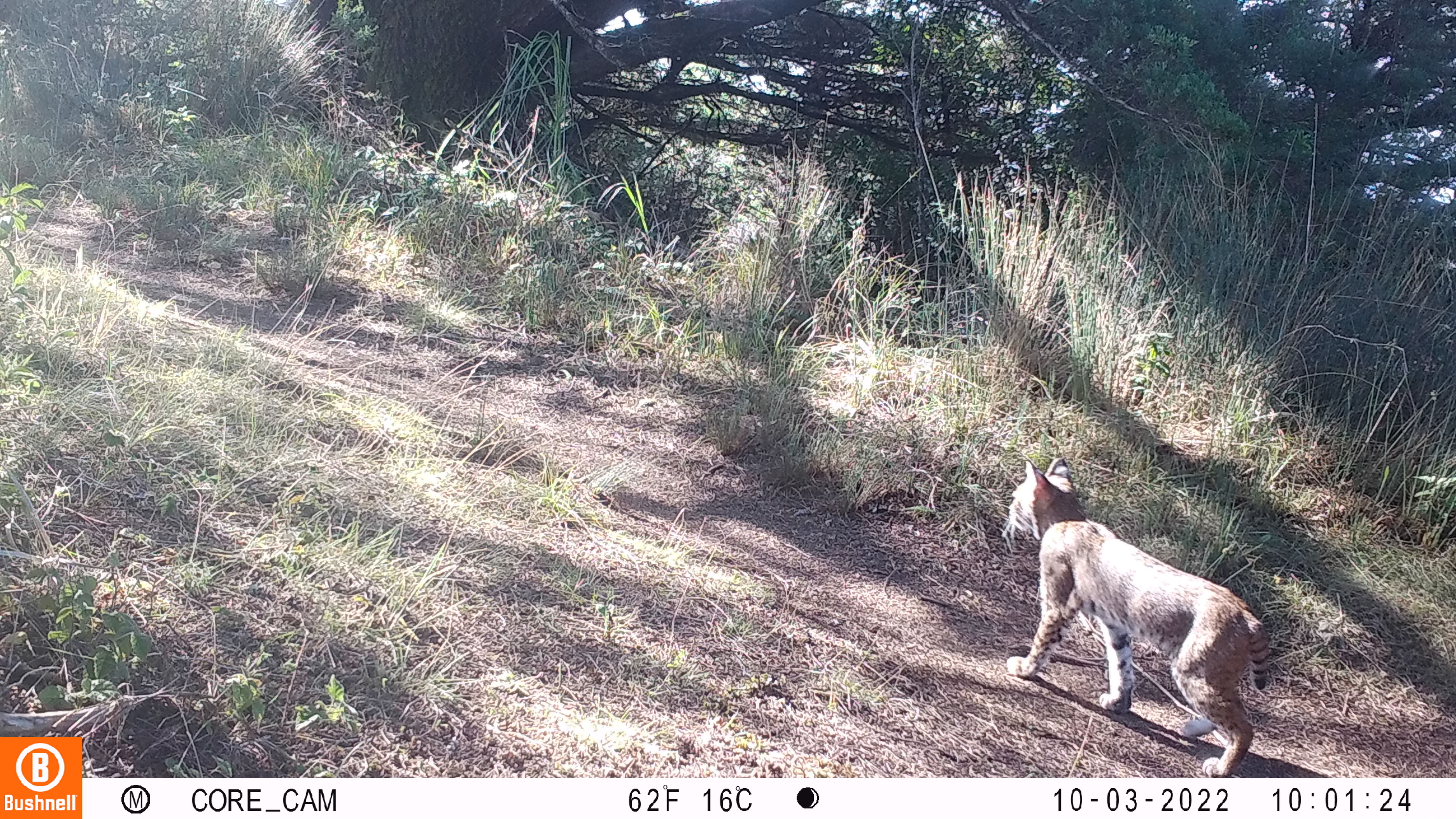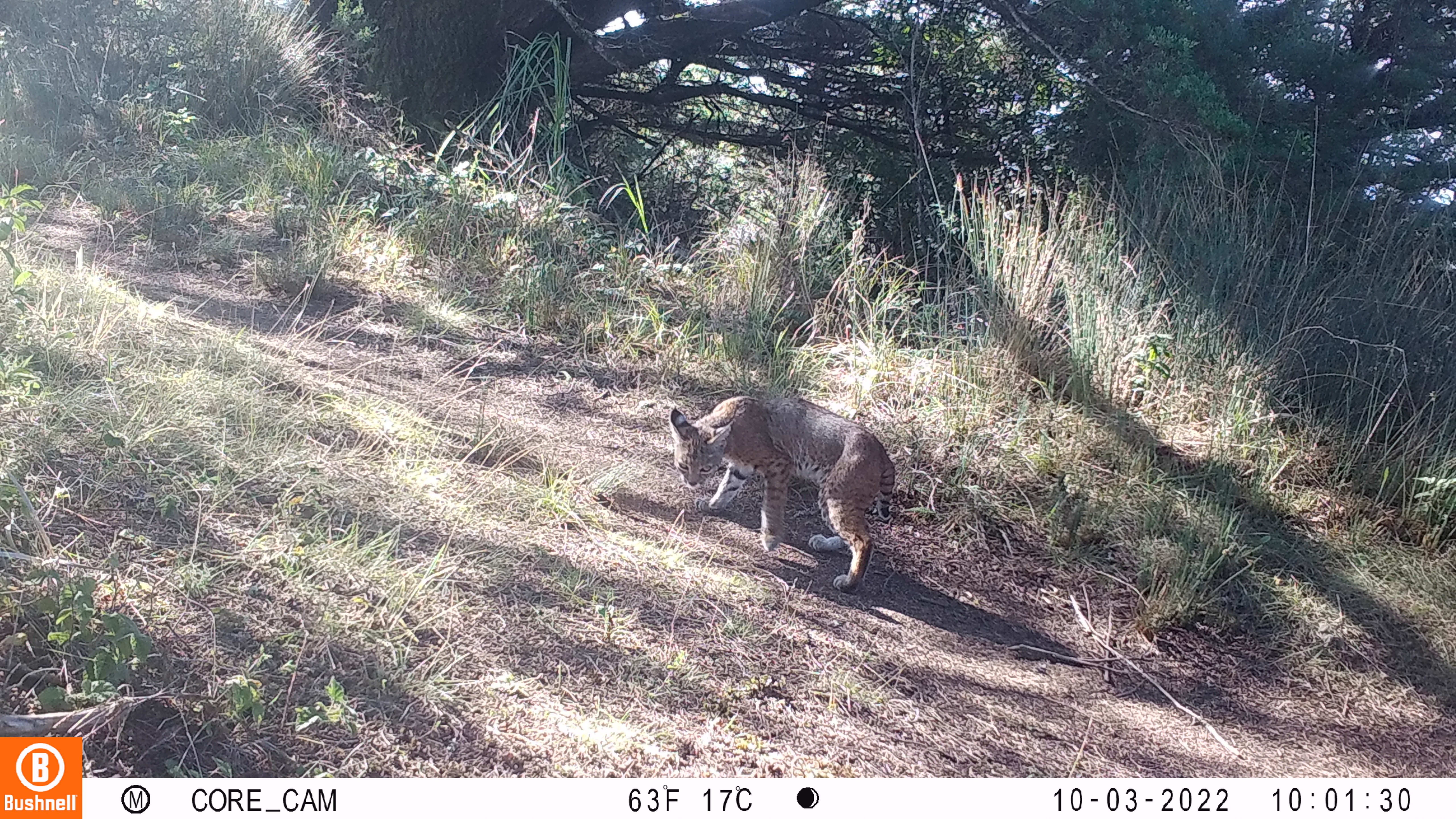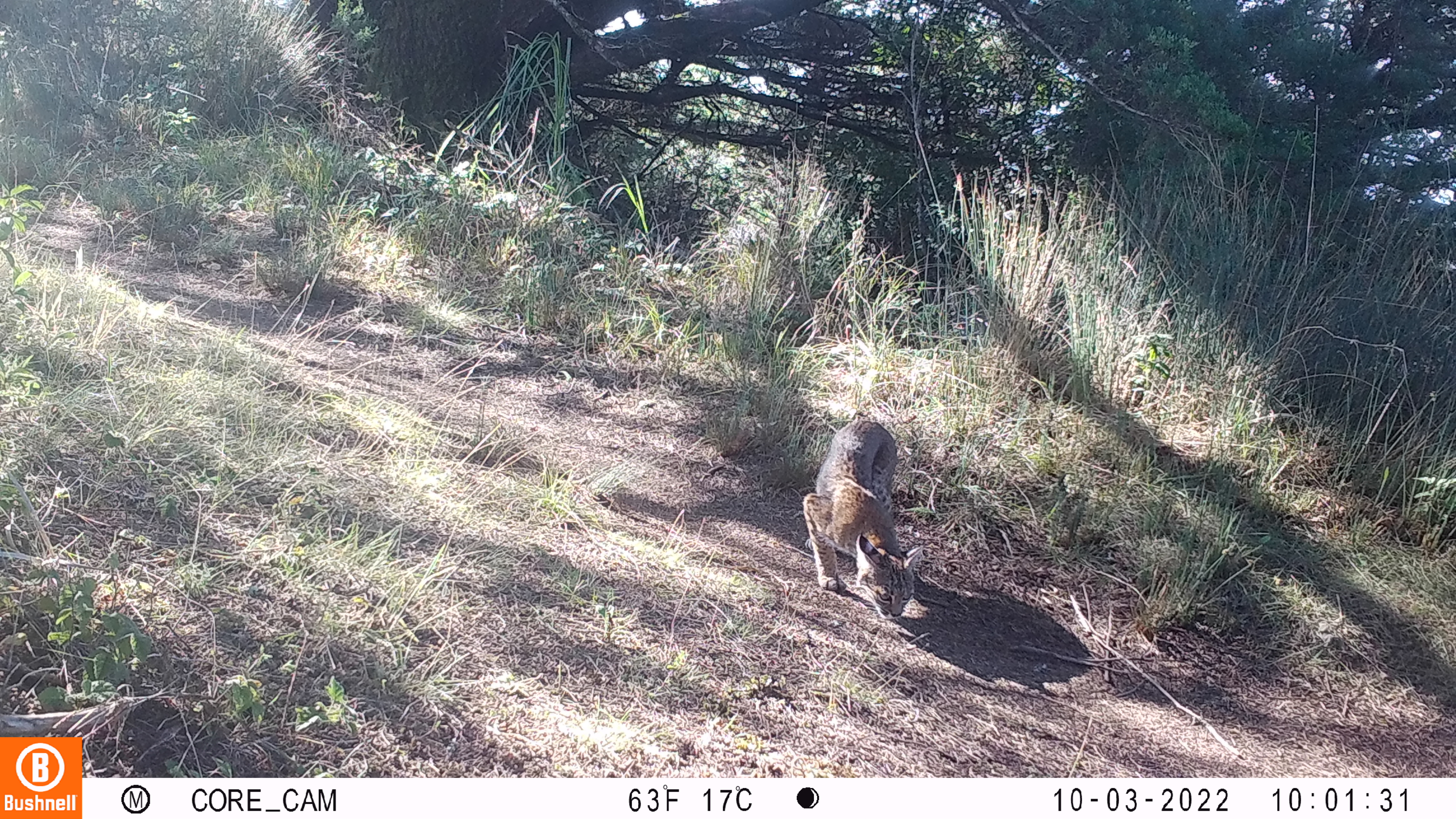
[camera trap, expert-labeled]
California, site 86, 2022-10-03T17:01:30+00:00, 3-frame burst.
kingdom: Animalia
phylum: Chordata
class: Mammalia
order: Carnivora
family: Felidae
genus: Lynx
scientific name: Lynx rufus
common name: bobcat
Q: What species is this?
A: Bobcat (Lynx rufus).